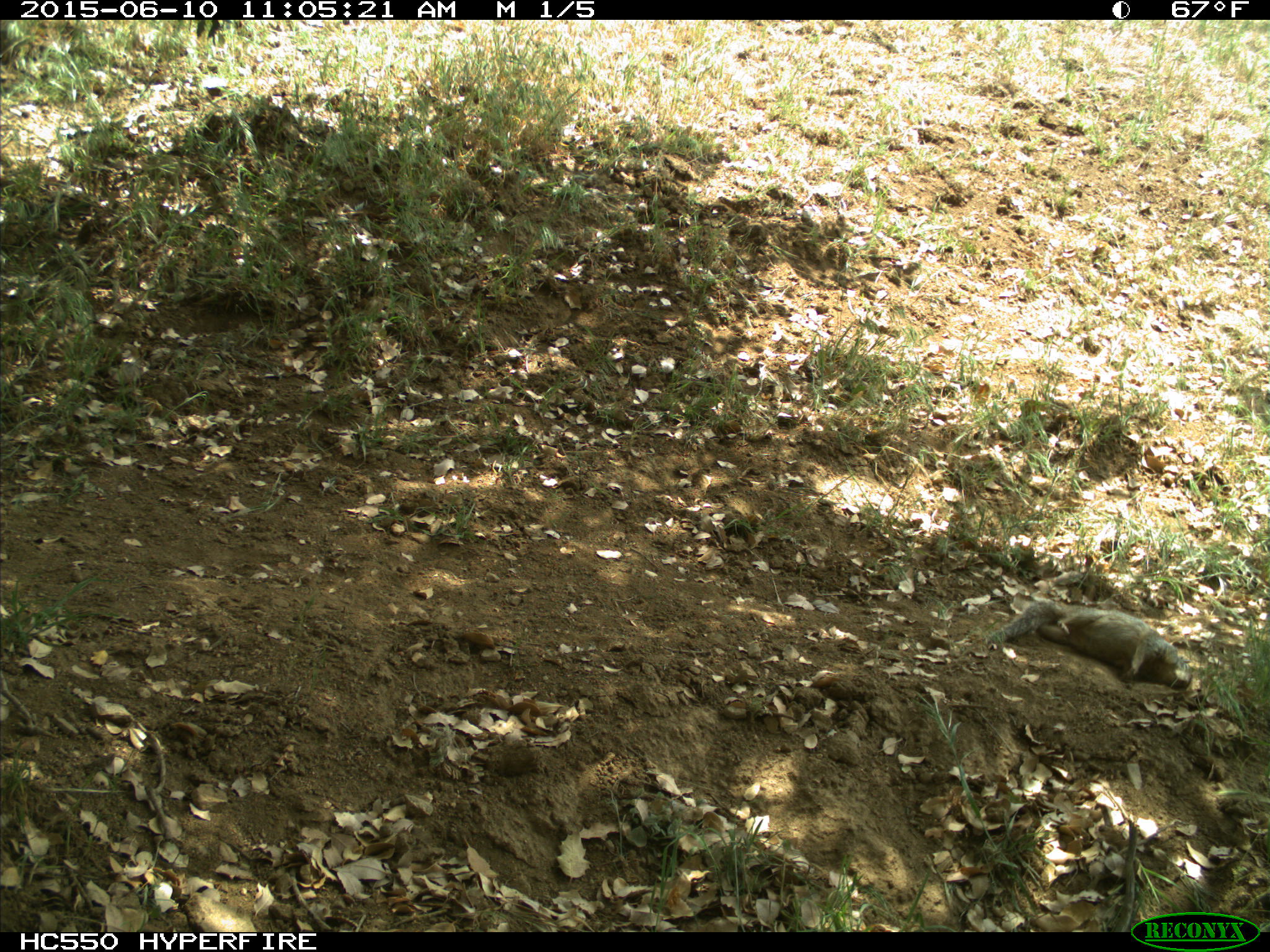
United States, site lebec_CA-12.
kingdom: Animalia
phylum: Chordata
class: Mammalia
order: Rodentia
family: Sciuridae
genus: Otospermophilus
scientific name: Otospermophilus beecheyi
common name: california ground squirrel